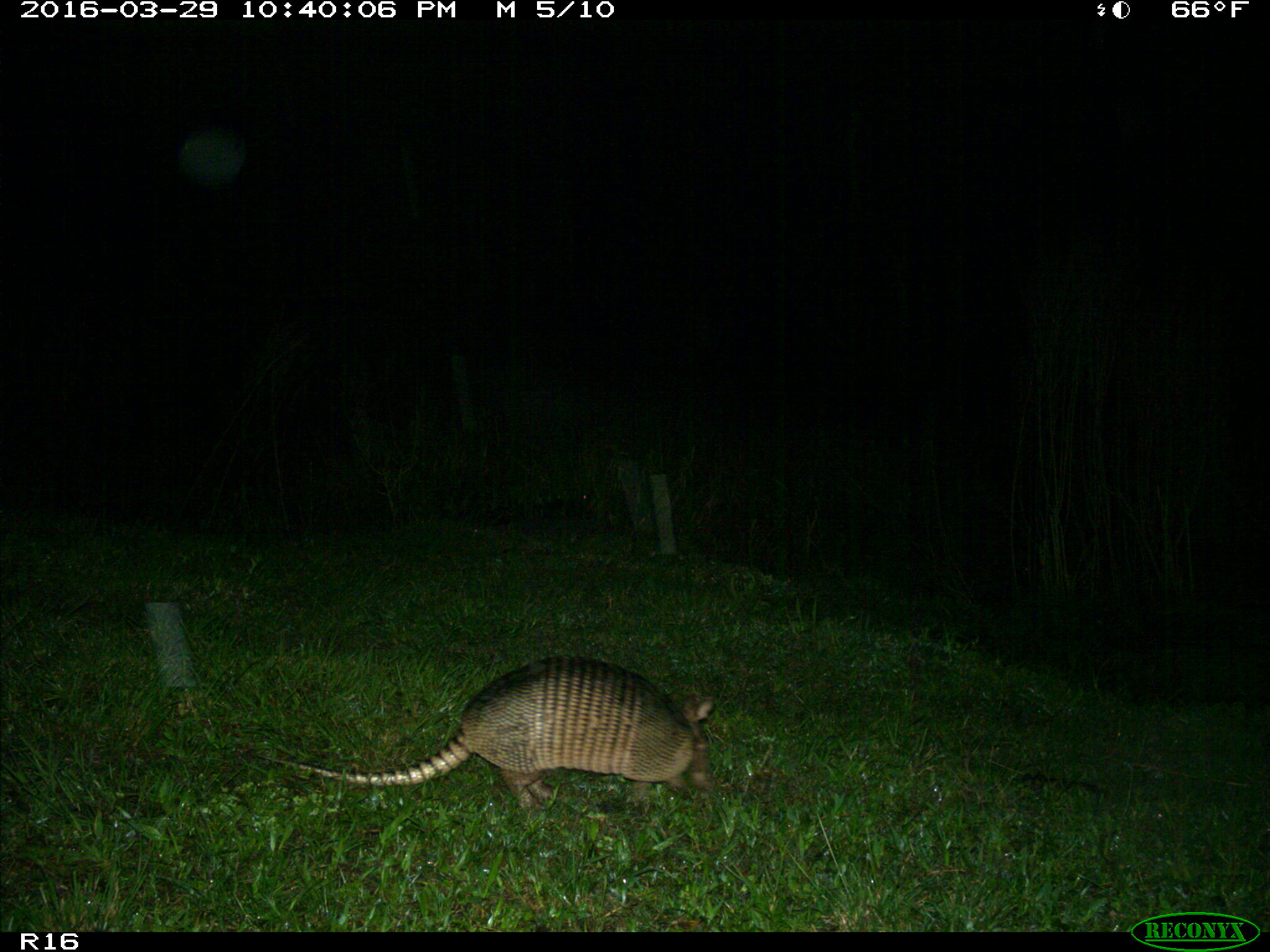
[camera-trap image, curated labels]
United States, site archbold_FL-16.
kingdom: Animalia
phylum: Chordata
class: Mammalia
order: Cingulata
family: Dasypodidae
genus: Dasypus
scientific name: Dasypus novemcinctus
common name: nine-banded armadillo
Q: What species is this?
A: Dasypus novemcinctus (nine-banded armadillo).